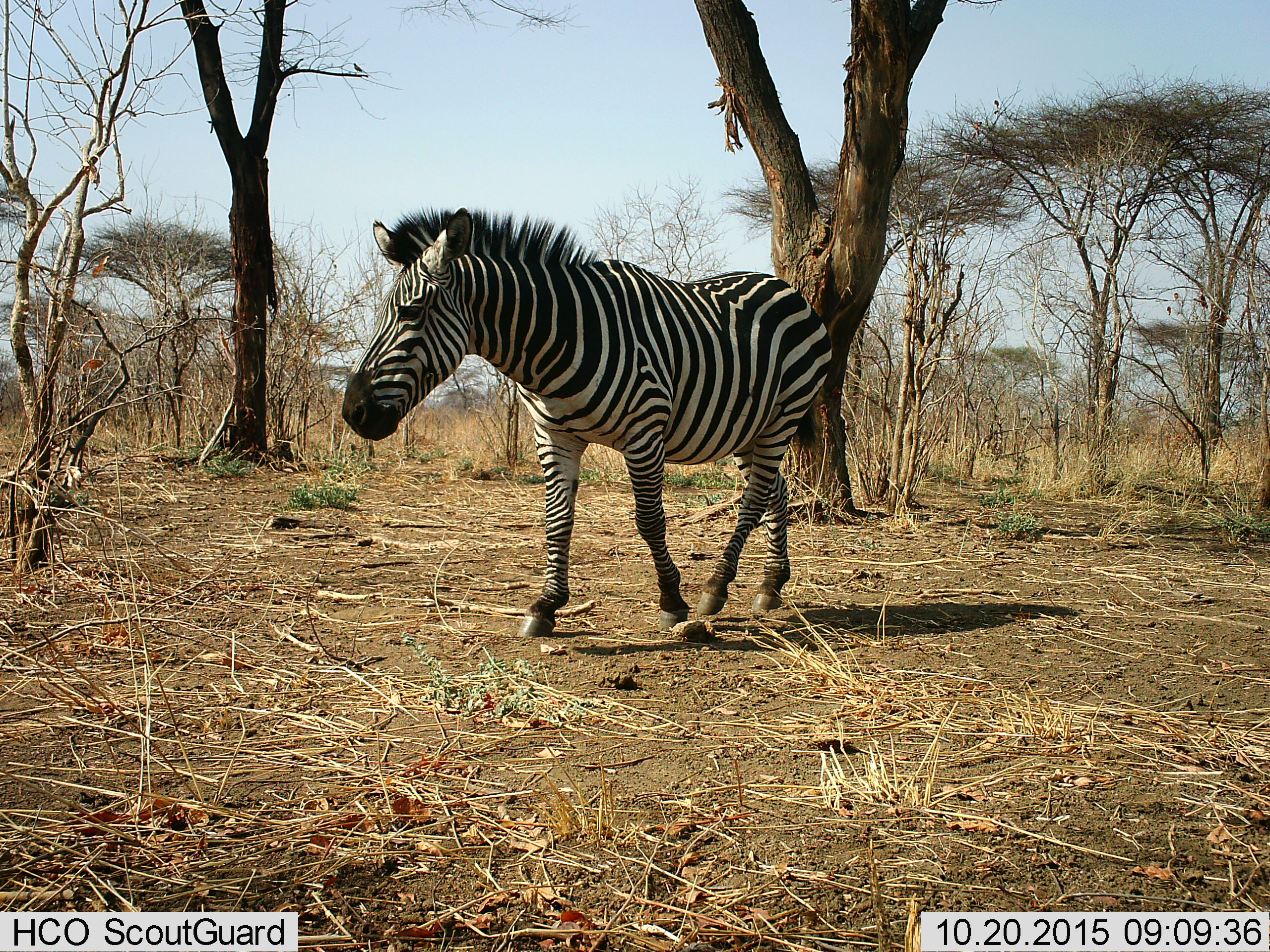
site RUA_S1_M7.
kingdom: Animalia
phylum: Chordata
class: Mammalia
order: Perissodactyla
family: Equidae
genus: Equus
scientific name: Equus quagga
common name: plains zebra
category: zebraplains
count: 1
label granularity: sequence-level